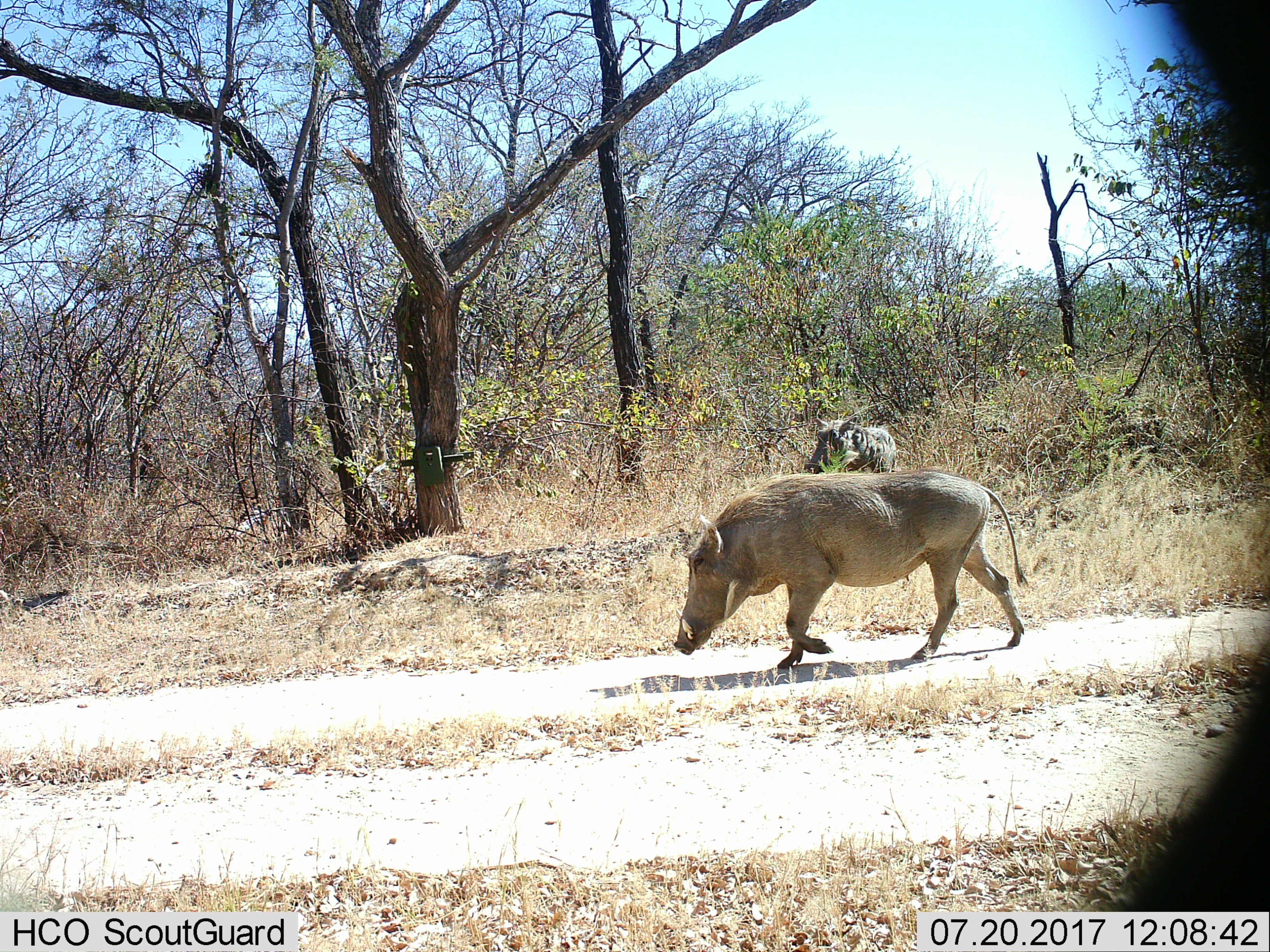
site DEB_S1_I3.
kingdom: Animalia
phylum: Chordata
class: Mammalia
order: Artiodactyla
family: Suidae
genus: Phacochoerus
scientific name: Phacochoerus africanus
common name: warthog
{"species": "warthog (Phacochoerus africanus)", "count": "2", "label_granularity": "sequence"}